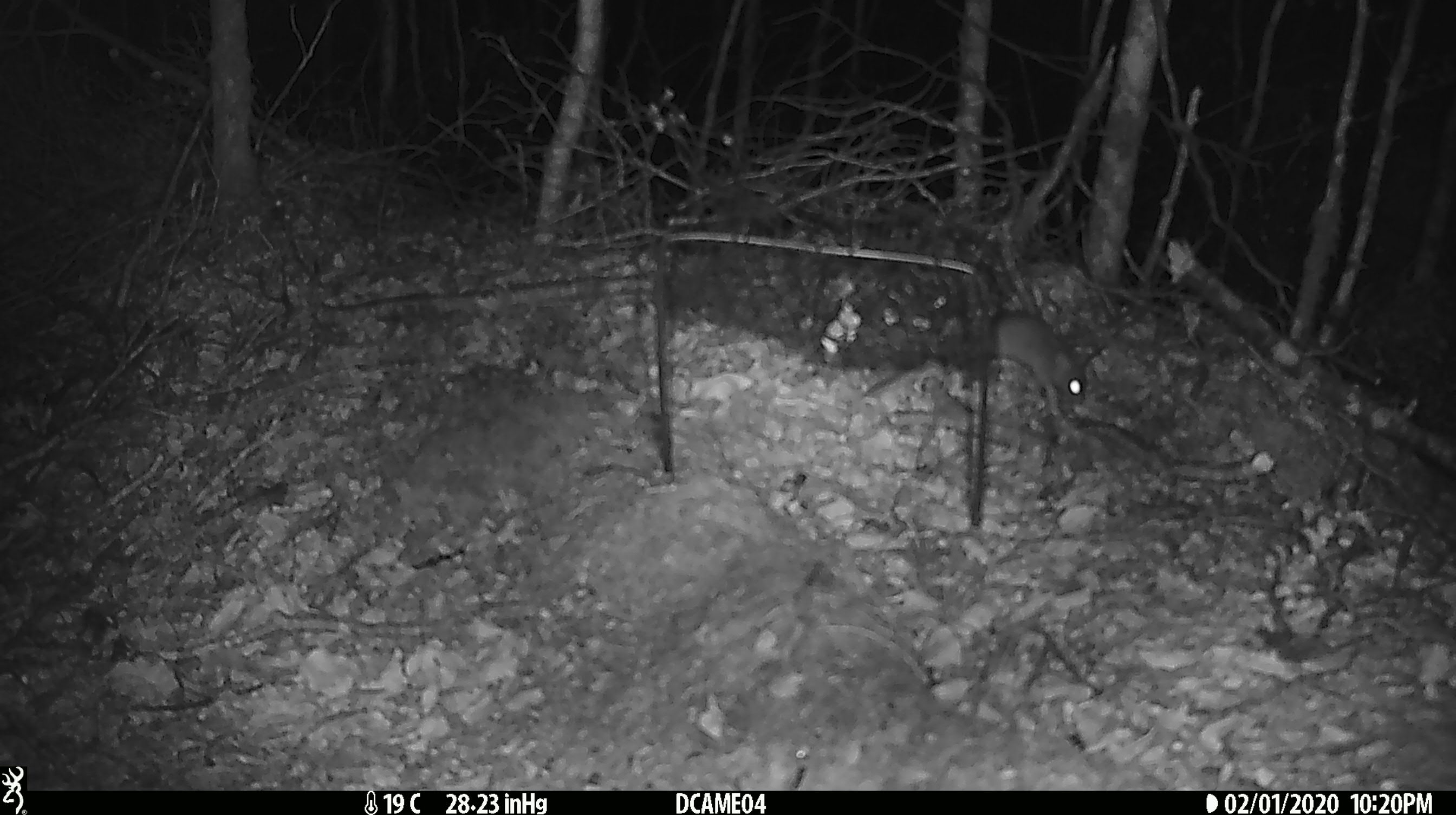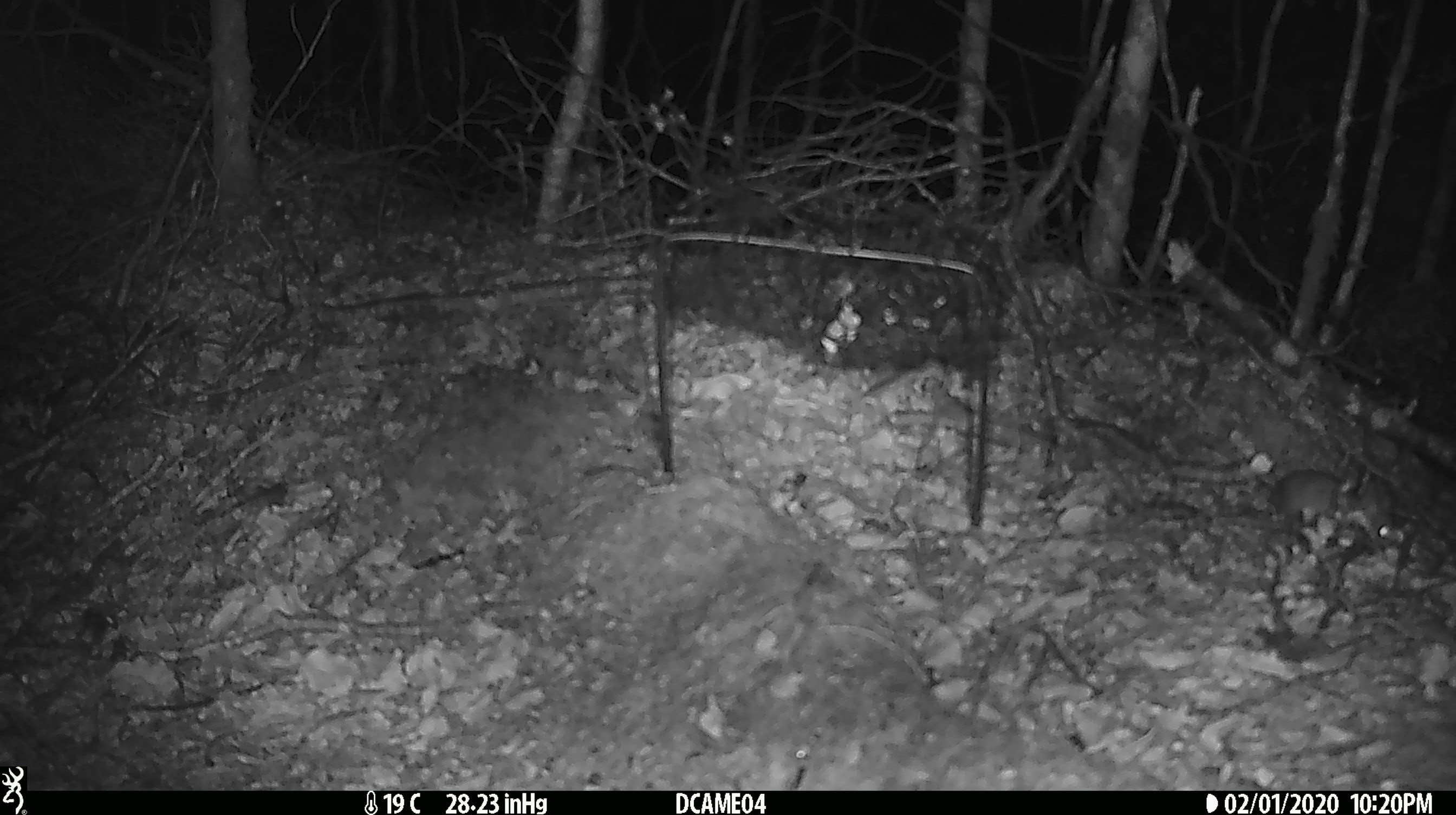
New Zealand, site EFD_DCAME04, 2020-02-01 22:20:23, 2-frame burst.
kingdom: Animalia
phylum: Chordata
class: Mammalia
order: Rodentia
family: Muridae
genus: Mus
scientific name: Mus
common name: mouse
Mouse (Mus).